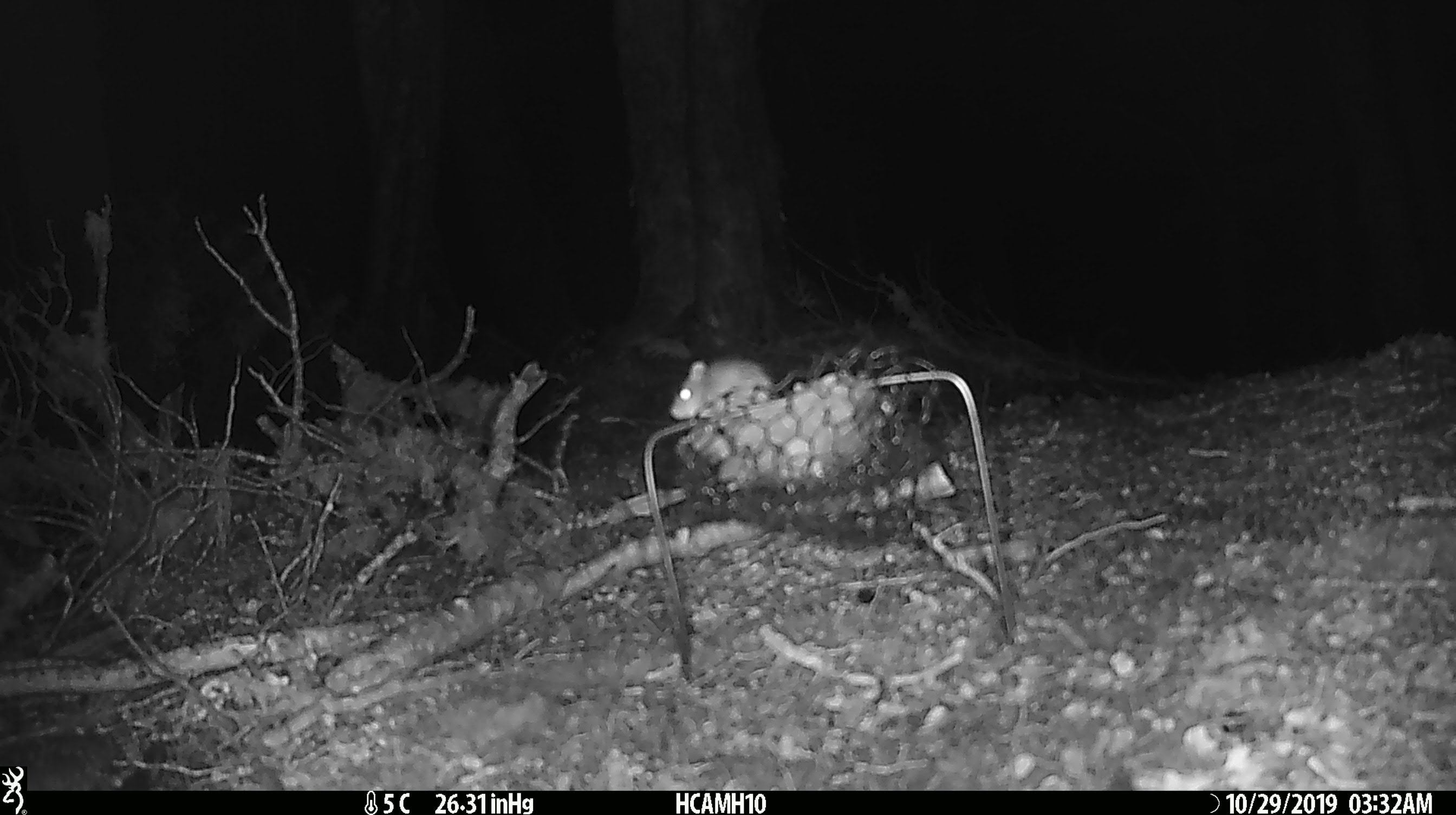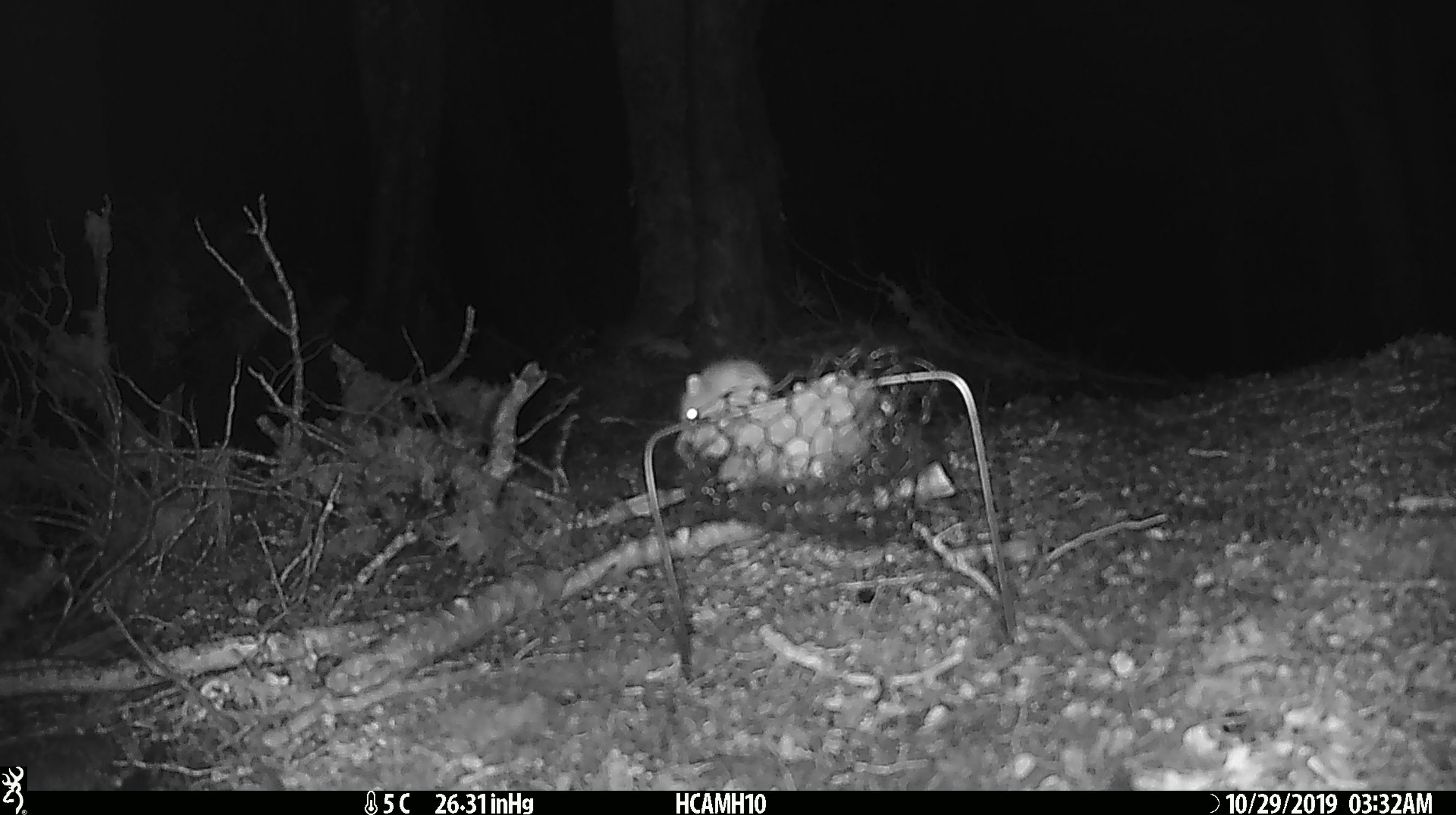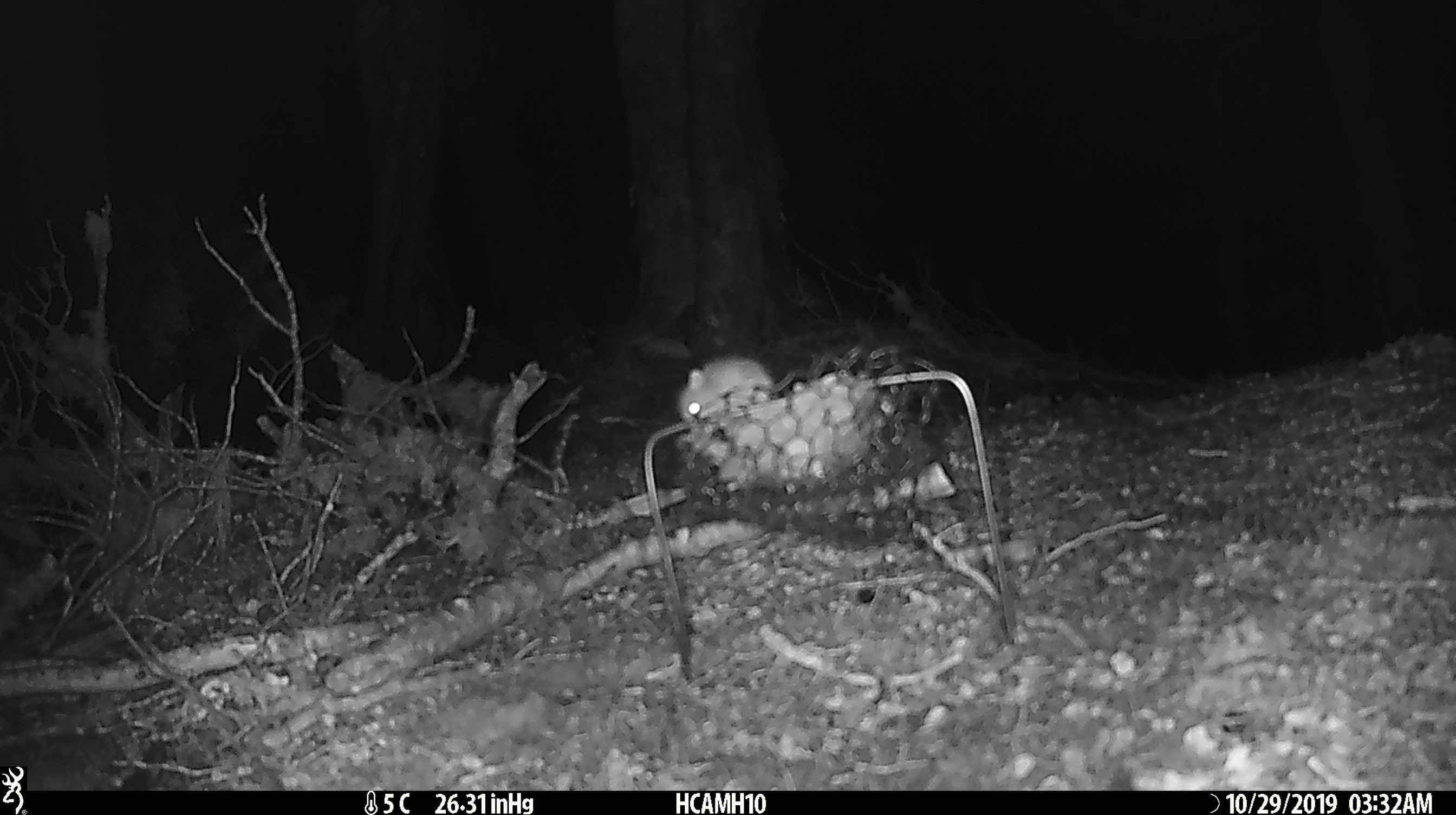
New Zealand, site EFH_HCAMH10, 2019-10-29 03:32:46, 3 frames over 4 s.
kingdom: Animalia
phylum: Chordata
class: Mammalia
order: Rodentia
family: Muridae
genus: Mus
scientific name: Mus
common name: mouse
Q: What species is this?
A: Mouse (Mus).